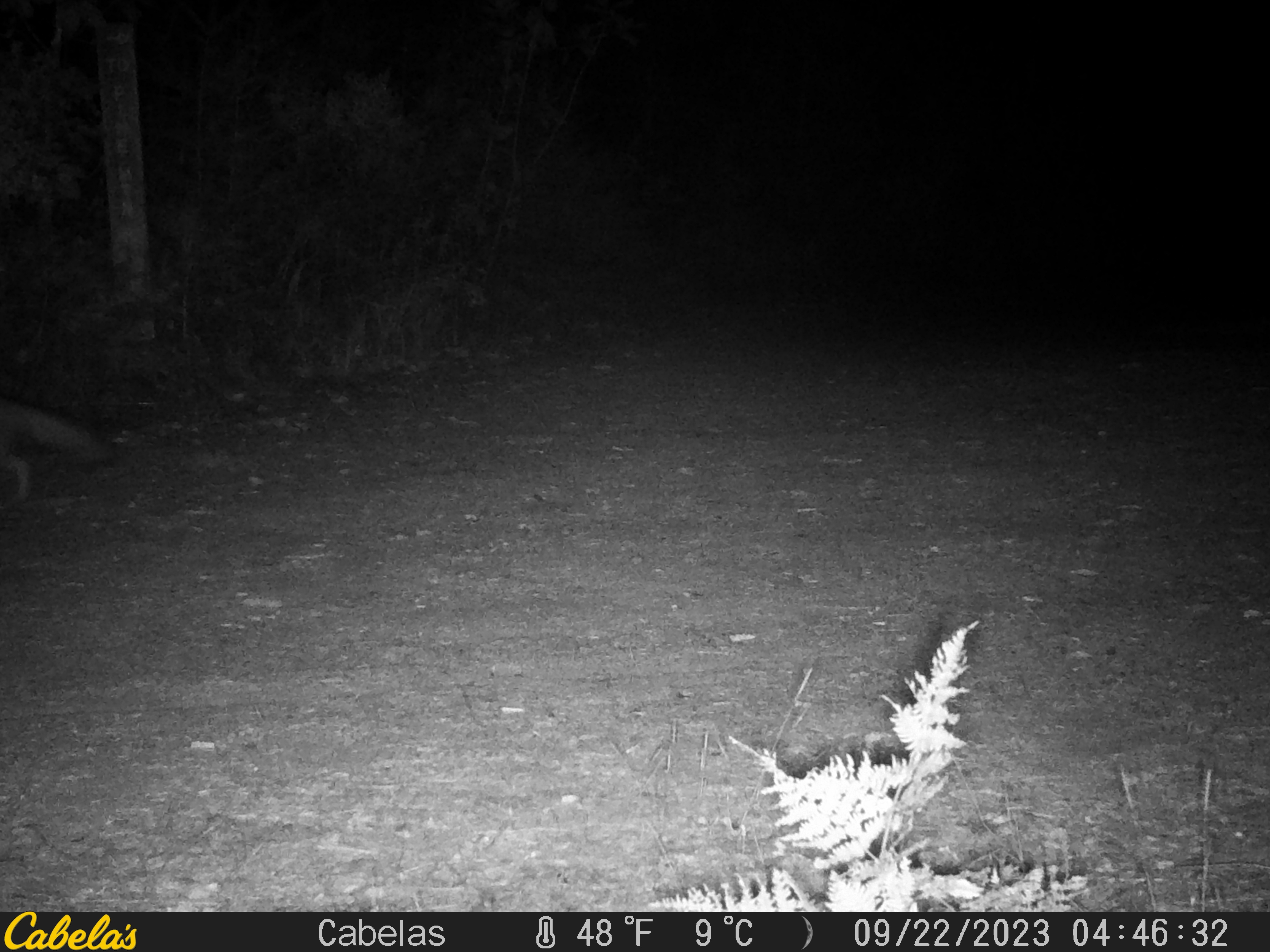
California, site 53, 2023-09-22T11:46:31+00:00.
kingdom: Animalia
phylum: Chordata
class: Mammalia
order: Carnivora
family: Canidae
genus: Urocyon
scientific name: Urocyon cinereoargenteus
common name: gray fox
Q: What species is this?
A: Gray fox (Urocyon cinereoargenteus).